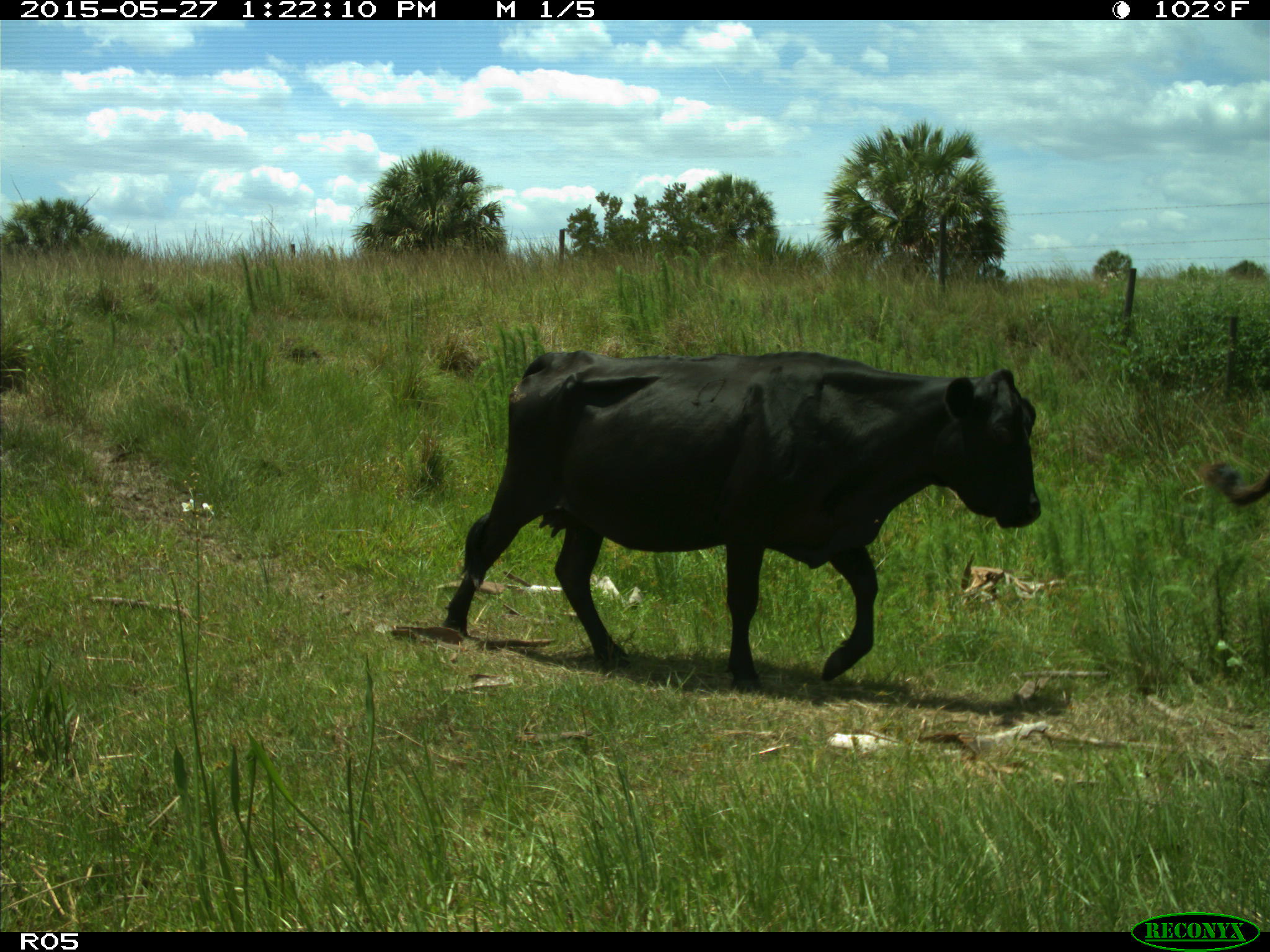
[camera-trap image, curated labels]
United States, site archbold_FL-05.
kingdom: Animalia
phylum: Chordata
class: Mammalia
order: Artiodactyla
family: Bovidae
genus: Bos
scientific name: Bos taurus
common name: domestic cow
Bos taurus (domestic cow).